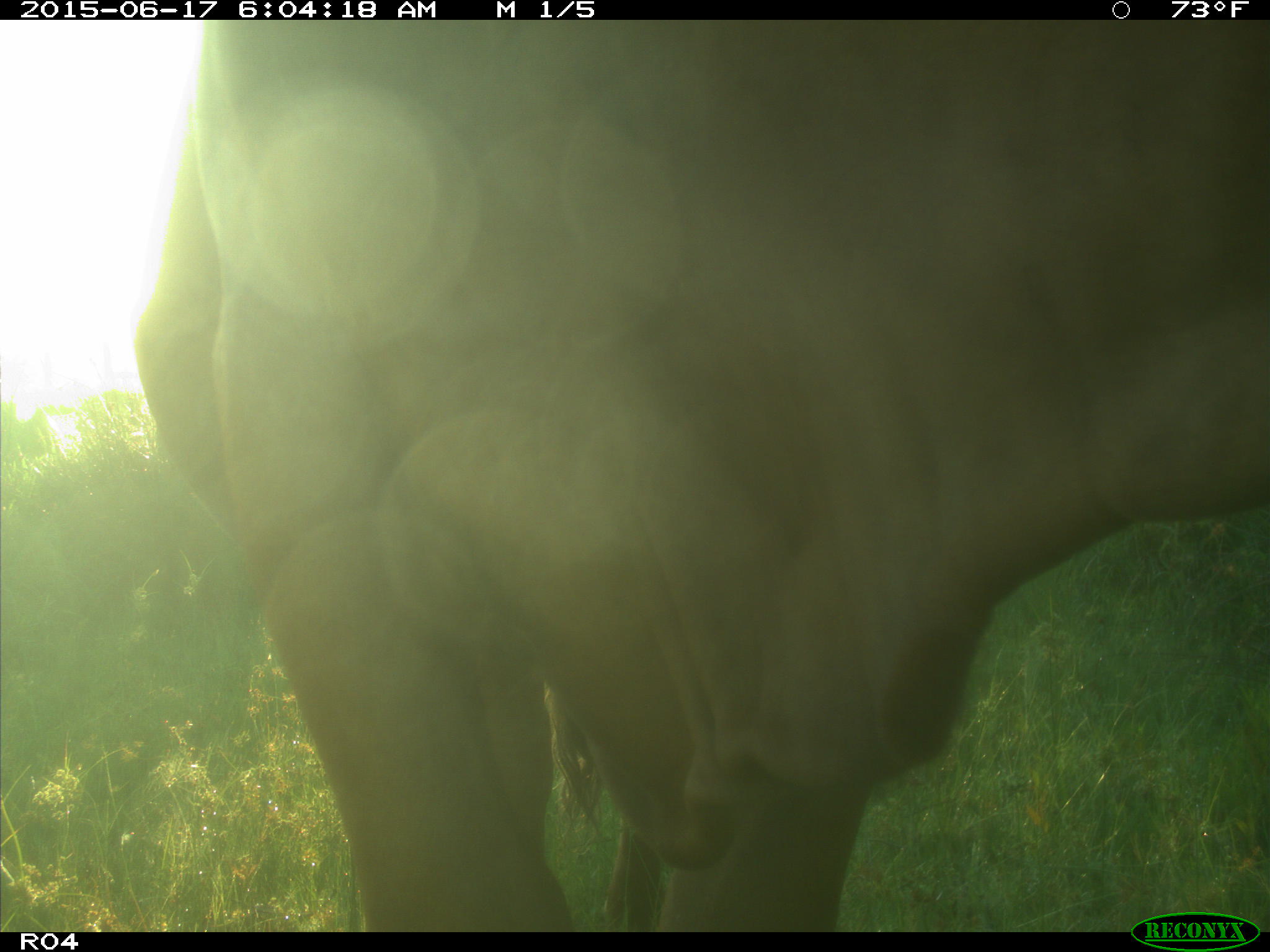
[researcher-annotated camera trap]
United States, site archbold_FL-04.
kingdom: Animalia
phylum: Chordata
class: Mammalia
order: Artiodactyla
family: Bovidae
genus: Bos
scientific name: Bos taurus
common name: domestic cow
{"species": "Bos taurus (domestic cow)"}